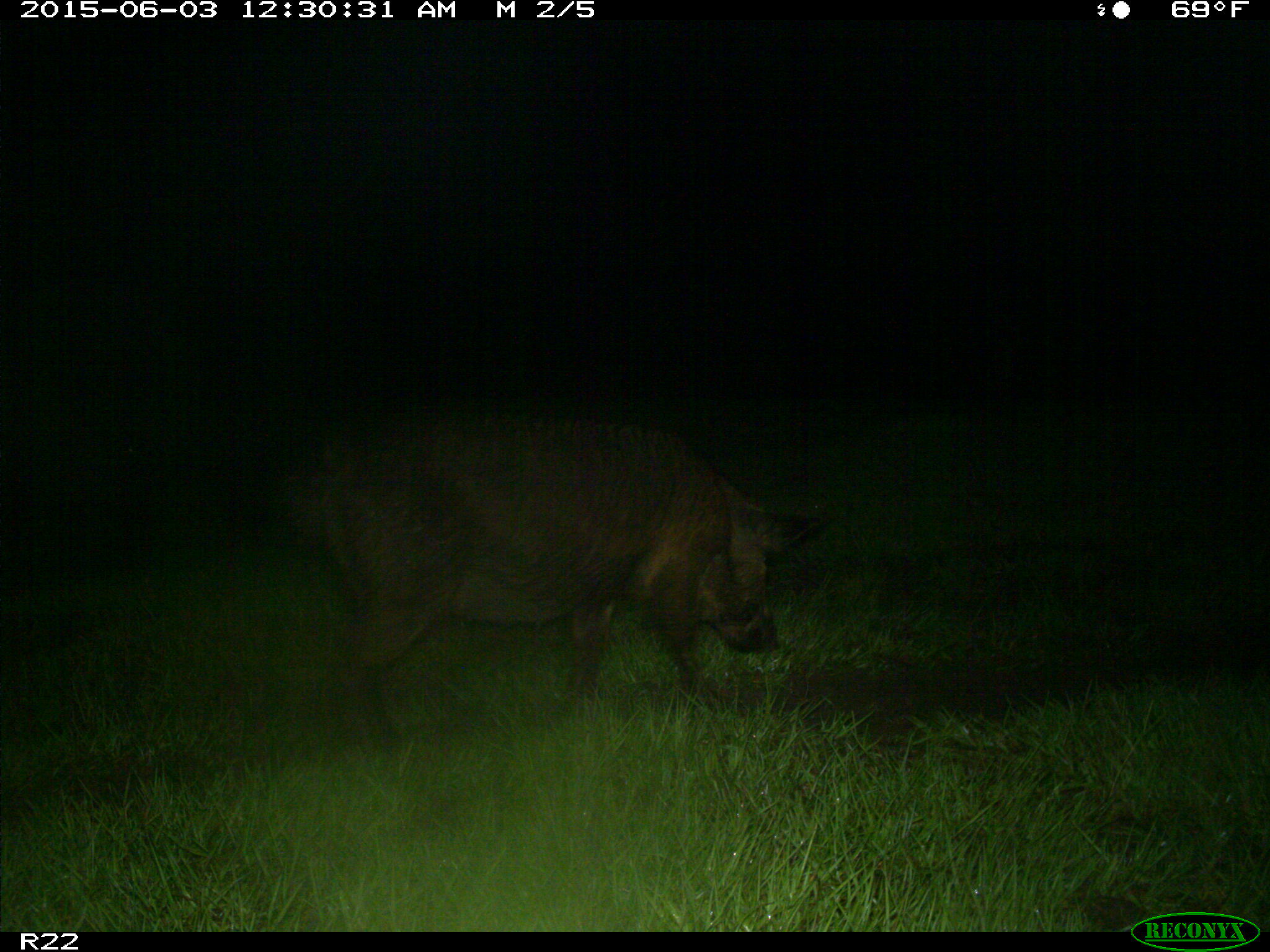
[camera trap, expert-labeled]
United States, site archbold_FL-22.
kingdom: Animalia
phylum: Chordata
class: Mammalia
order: Artiodactyla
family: Bovidae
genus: Bos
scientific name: Bos taurus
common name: domestic cow